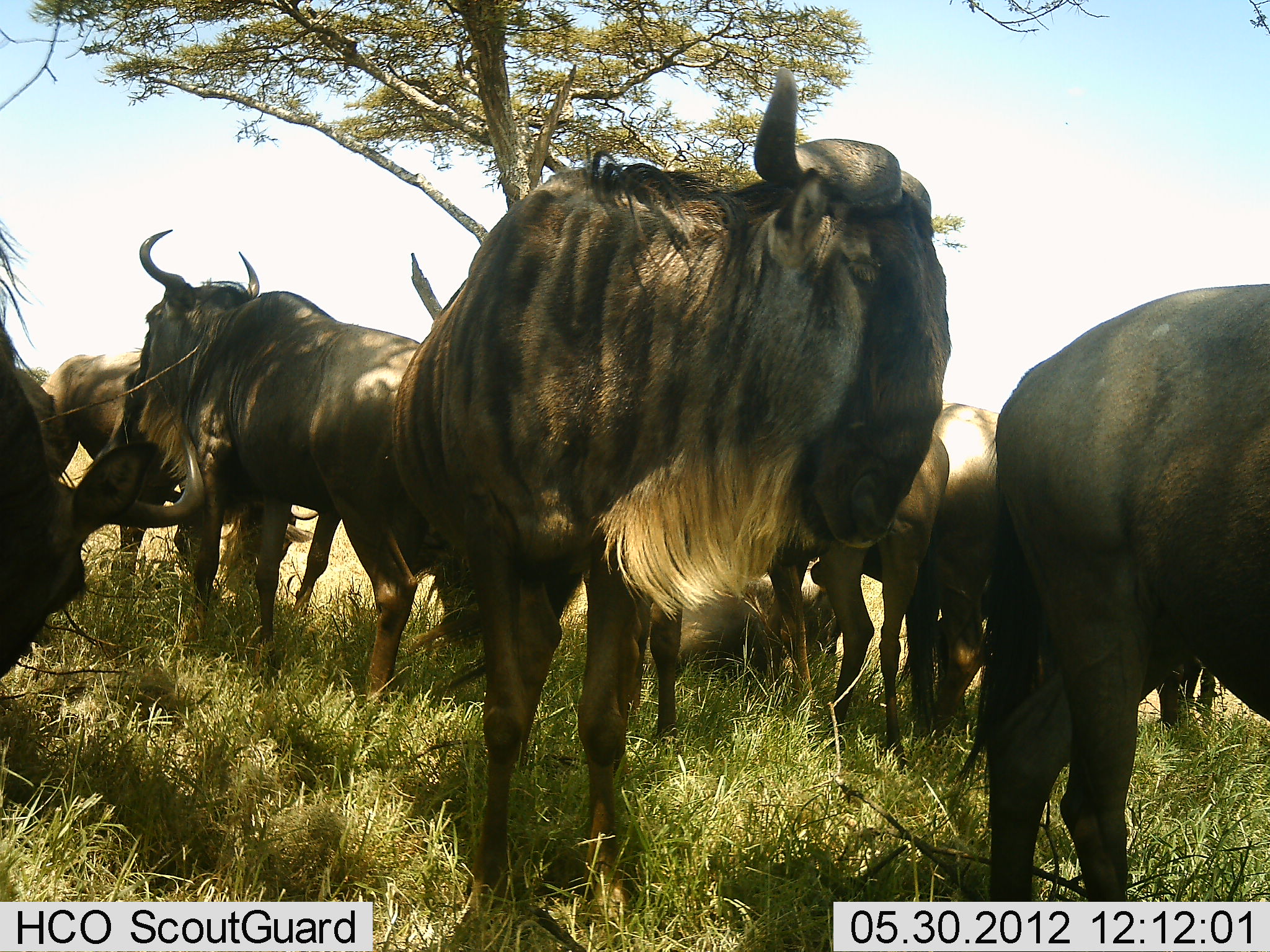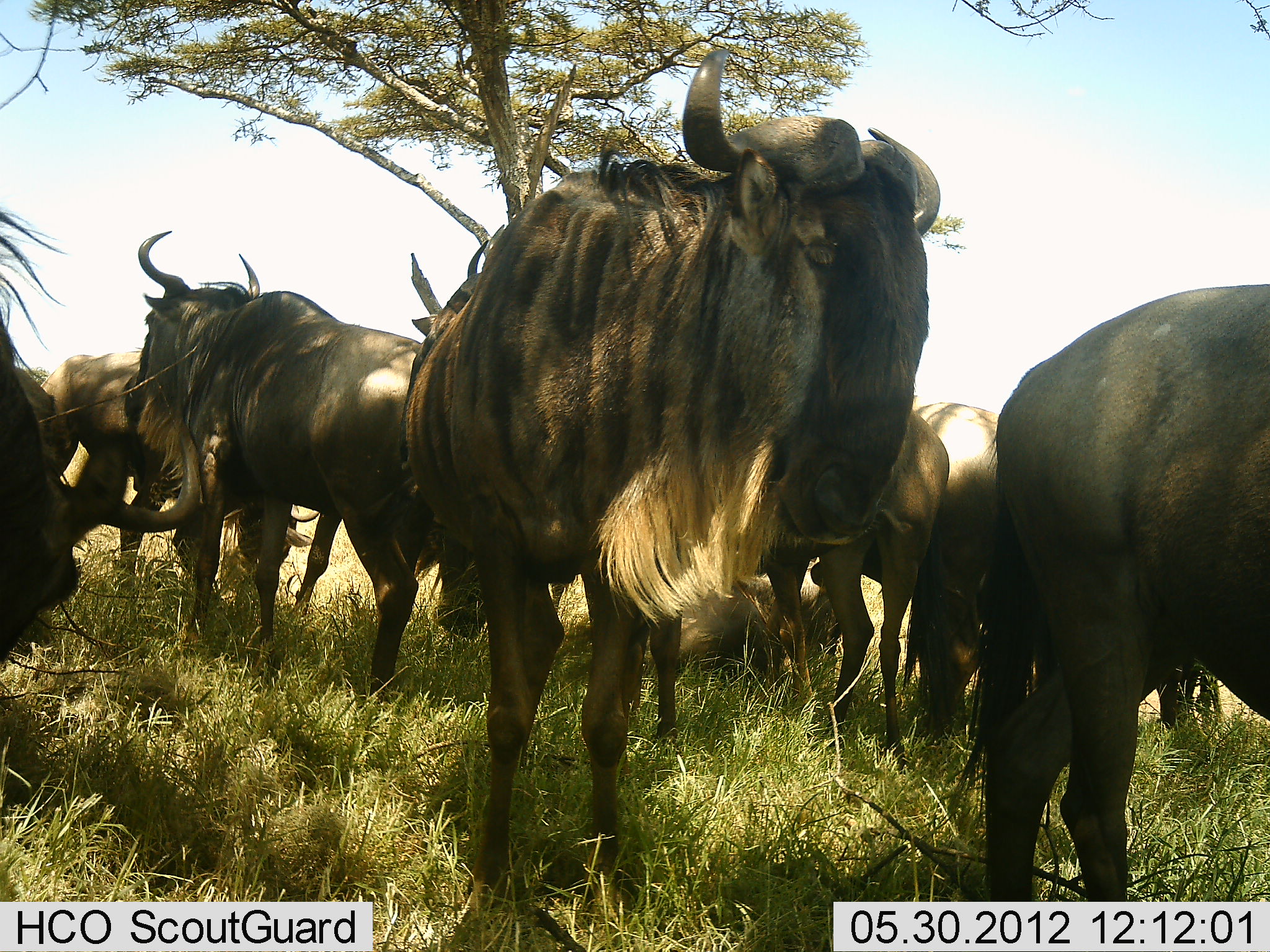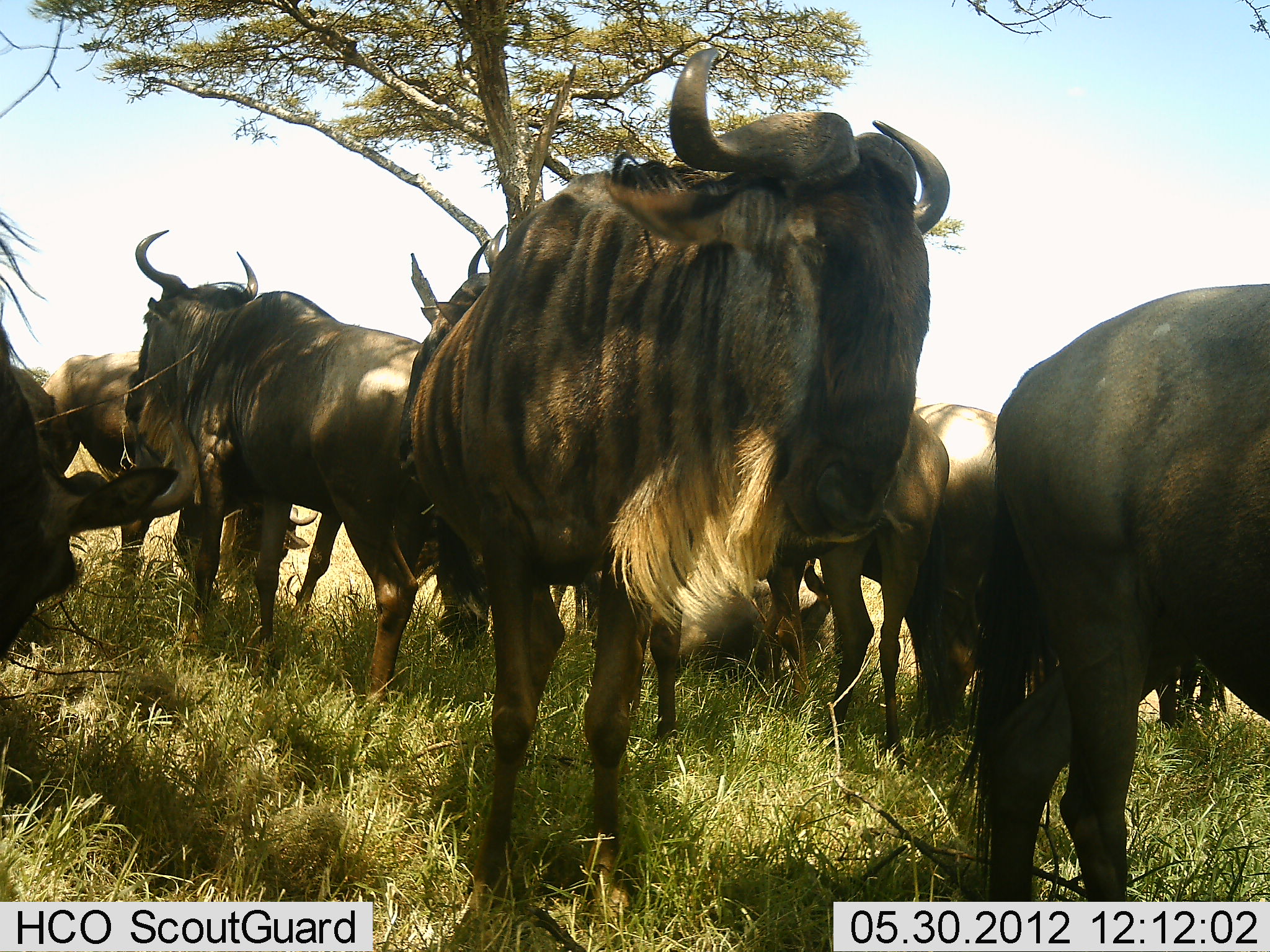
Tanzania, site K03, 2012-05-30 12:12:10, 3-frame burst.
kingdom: Animalia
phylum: Chordata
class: Mammalia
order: Artiodactyla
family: Bovidae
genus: Connochaetes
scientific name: Connochaetes taurinus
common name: blue wildebeest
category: wildebeest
Wildebeest (blue wildebeest) (Connochaetes taurinus), count 9. Behavior (volunteer vote fractions): standing 100%, resting 60%, moving 0%, interacting 10%. Young present (vote fraction): 0%. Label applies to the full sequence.